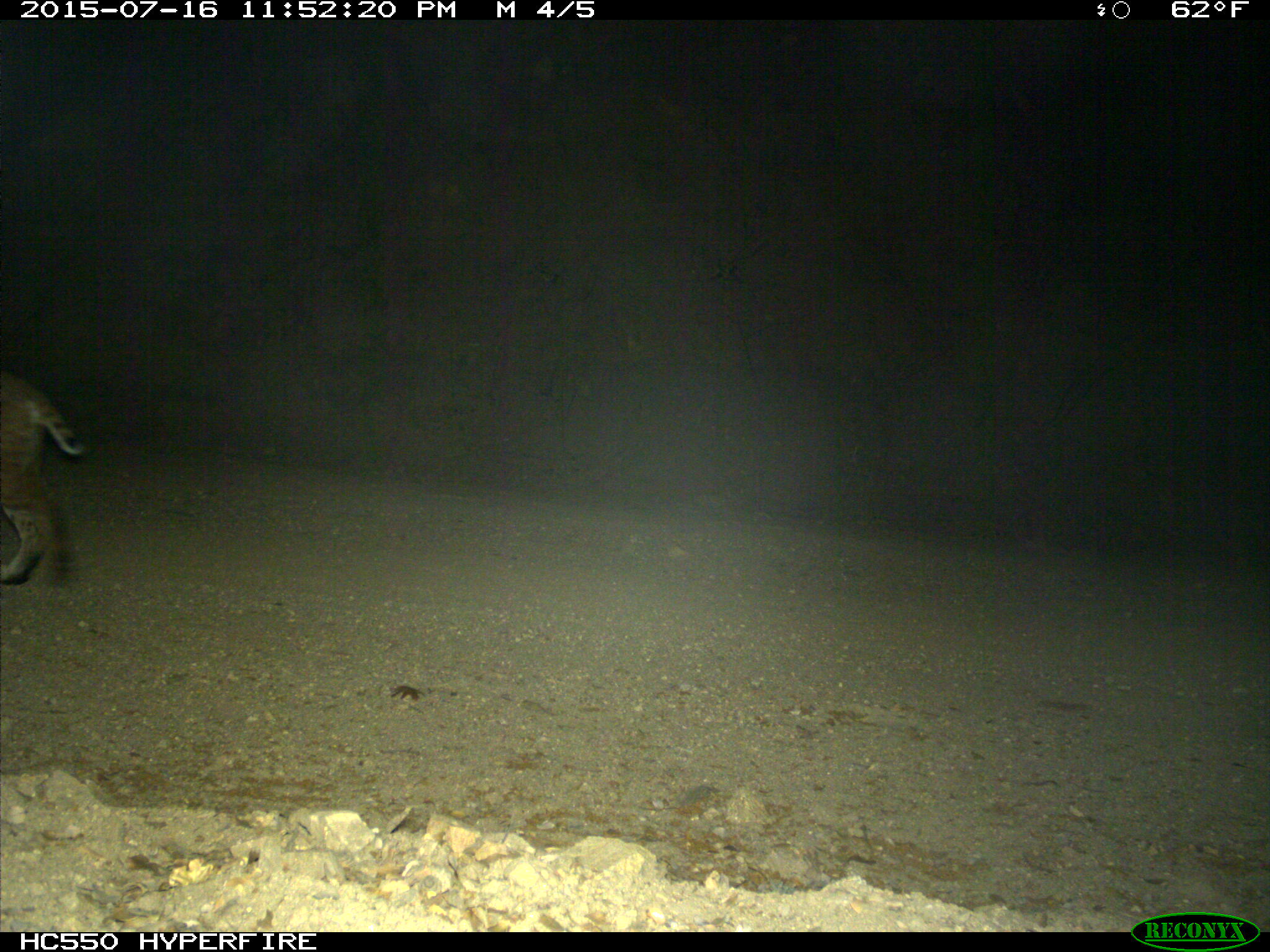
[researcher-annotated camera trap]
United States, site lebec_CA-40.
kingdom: Animalia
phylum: Chordata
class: Mammalia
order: Carnivora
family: Felidae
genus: Lynx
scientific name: Lynx rufus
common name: bobcat